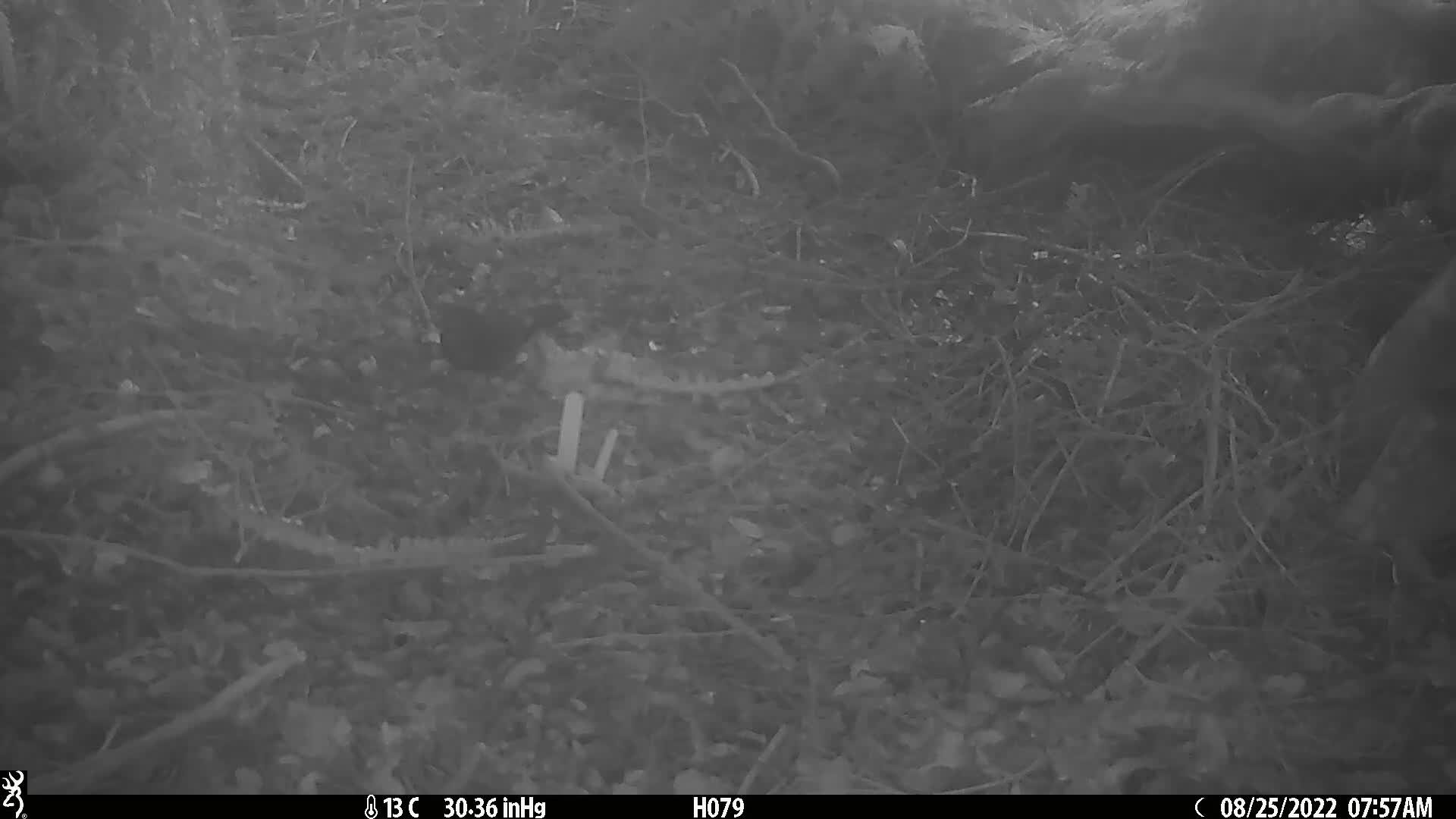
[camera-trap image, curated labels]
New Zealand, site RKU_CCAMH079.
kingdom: Animalia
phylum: Chordata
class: Aves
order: Passeriformes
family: Turdidae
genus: Turdus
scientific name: Turdus merula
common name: eurasian blackbird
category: blackbird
Blackbird (eurasian blackbird) (Turdus merula).